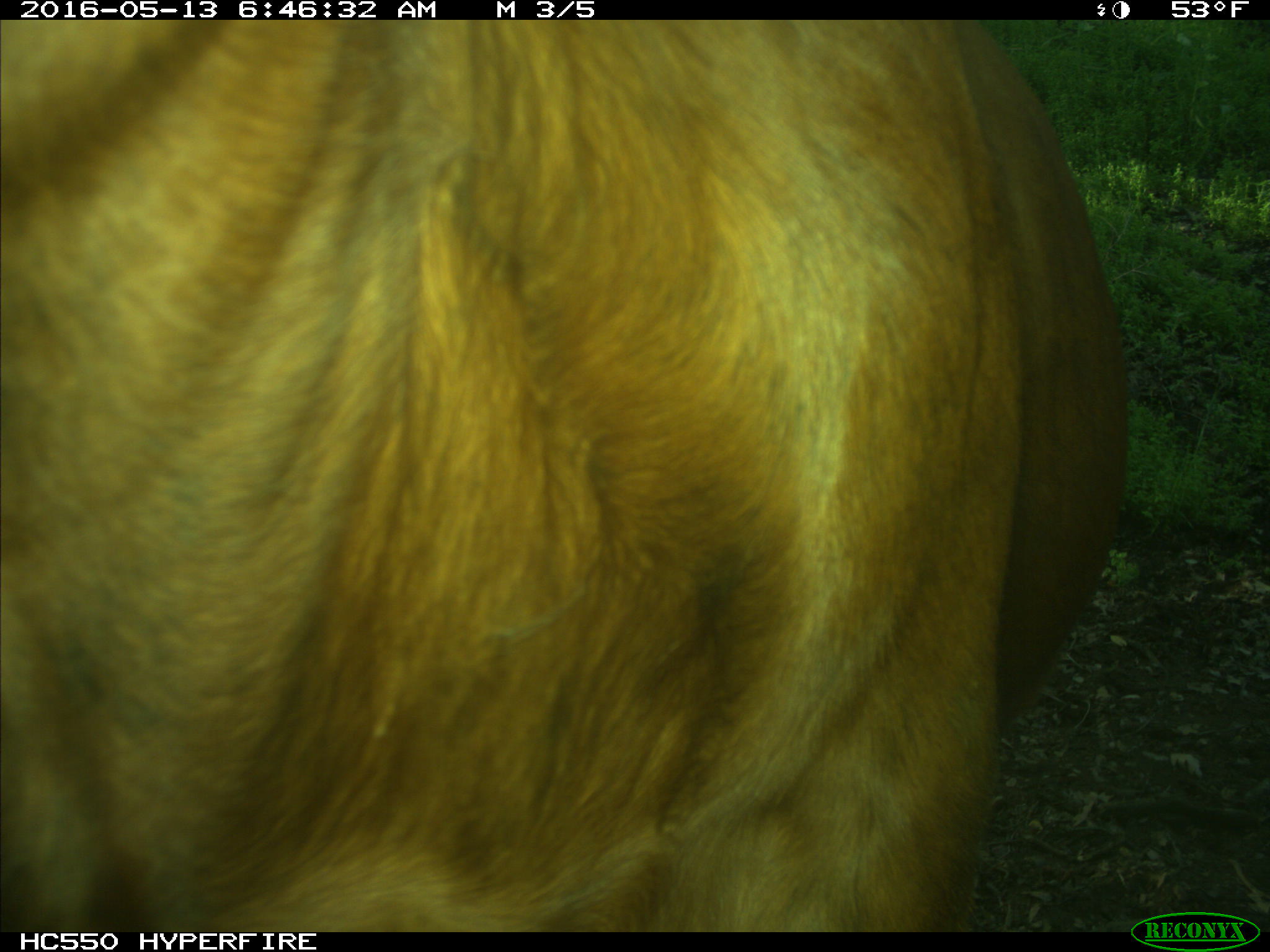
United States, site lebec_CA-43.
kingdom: Animalia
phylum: Chordata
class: Mammalia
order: Artiodactyla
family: Bovidae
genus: Bos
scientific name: Bos taurus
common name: domestic cow